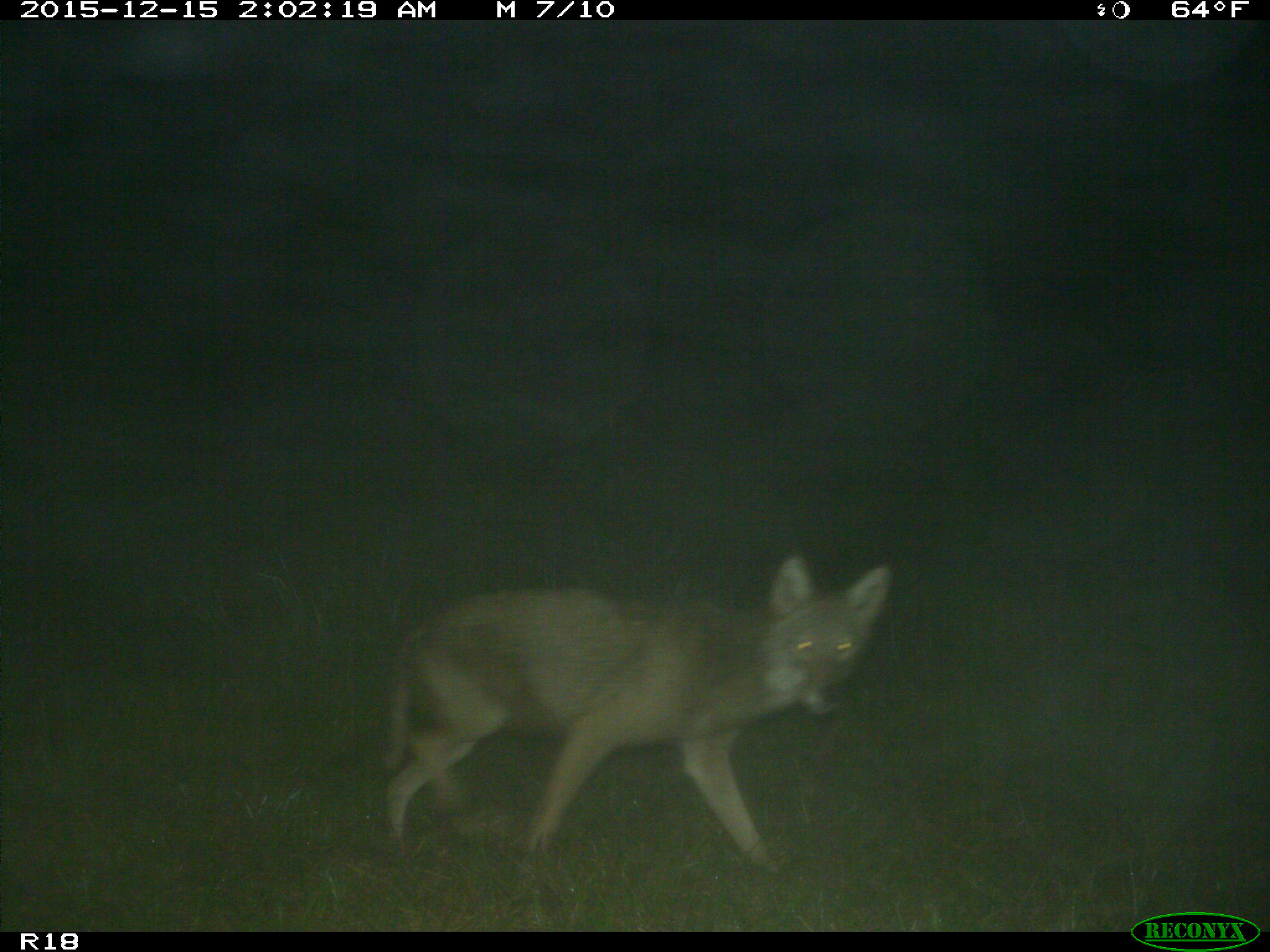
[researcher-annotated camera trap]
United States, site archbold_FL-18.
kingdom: Animalia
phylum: Chordata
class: Mammalia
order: Carnivora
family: Canidae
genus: Canis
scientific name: Canis latrans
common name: coyote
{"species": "Canis latrans (coyote)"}